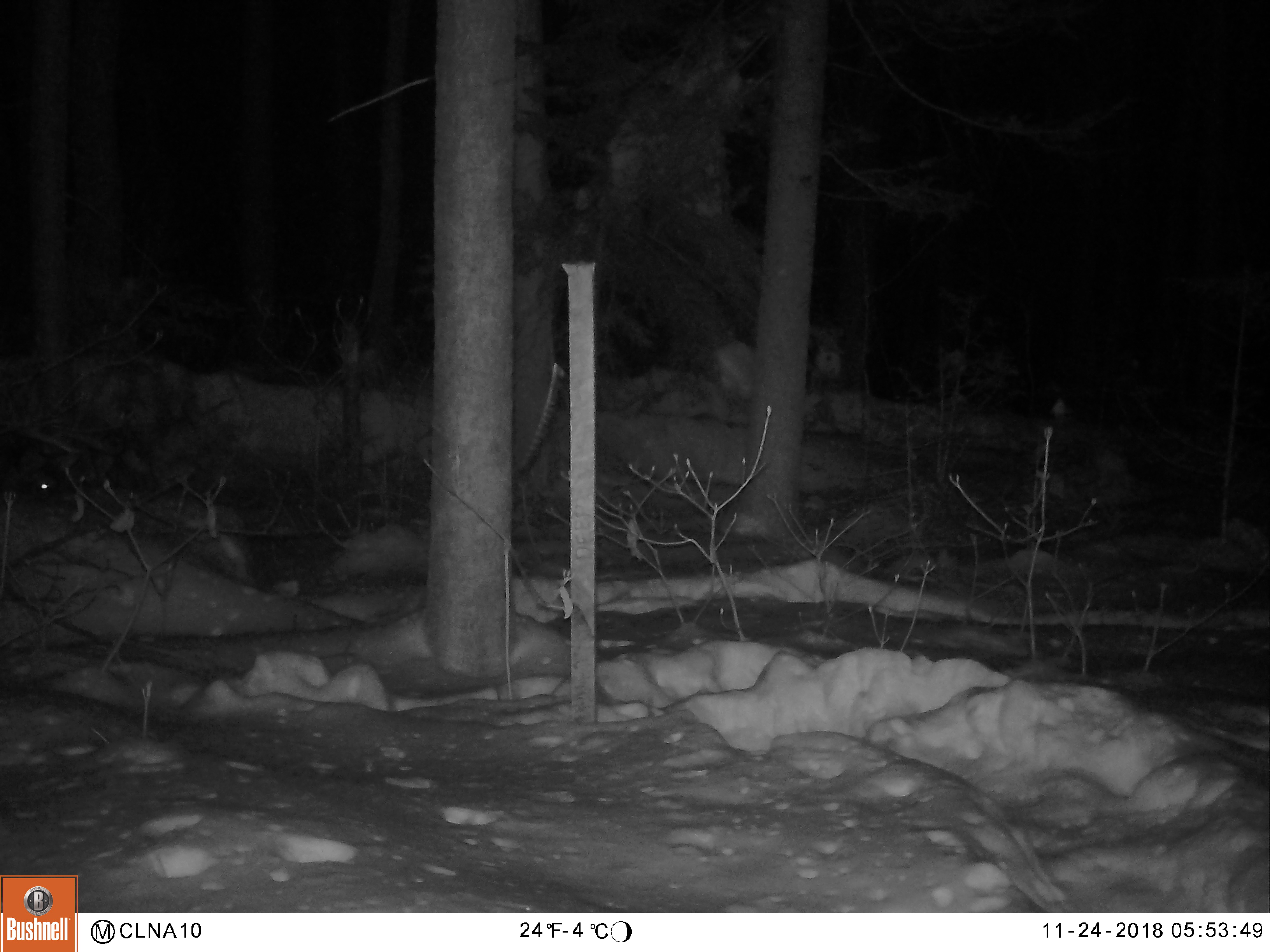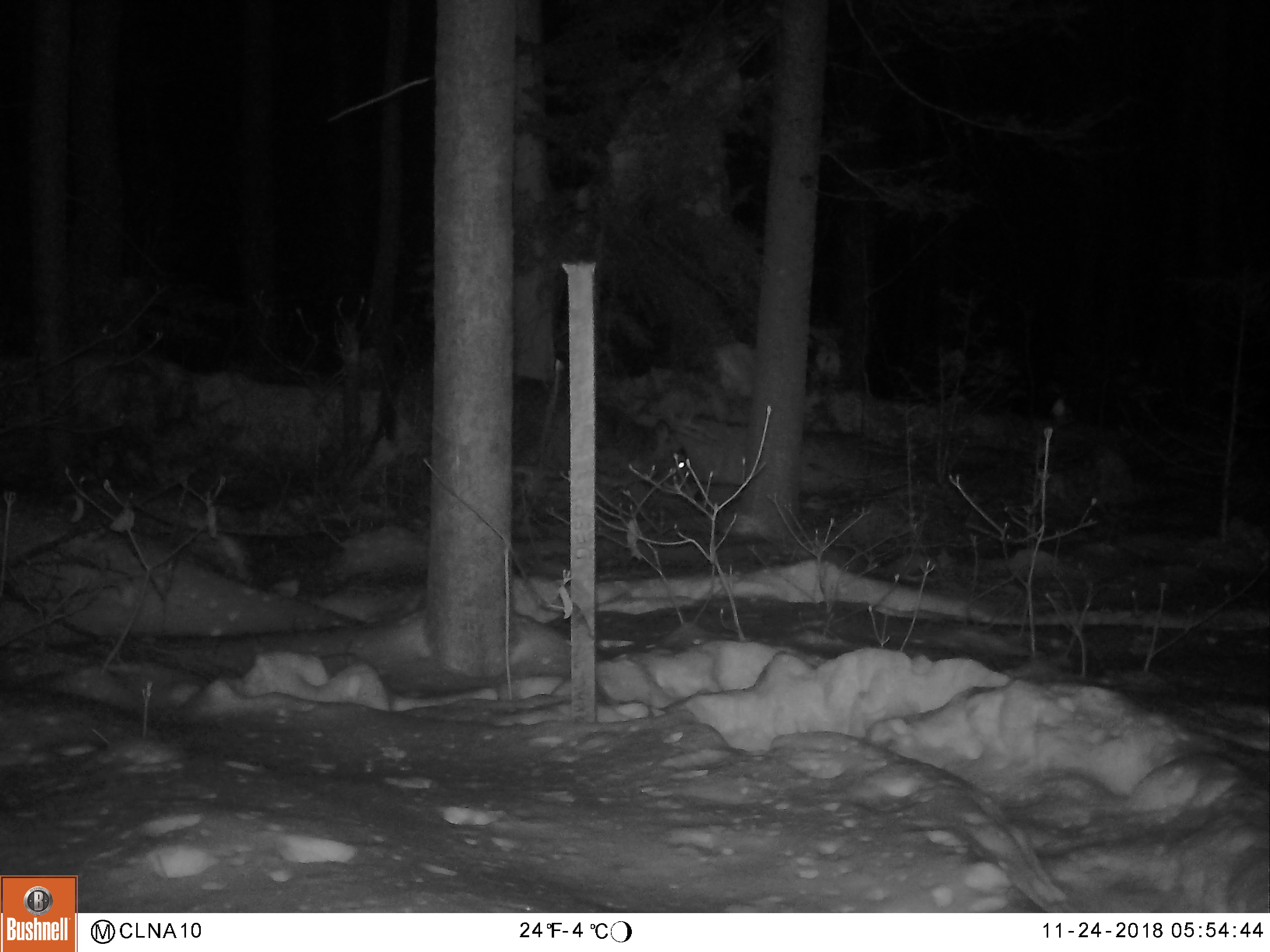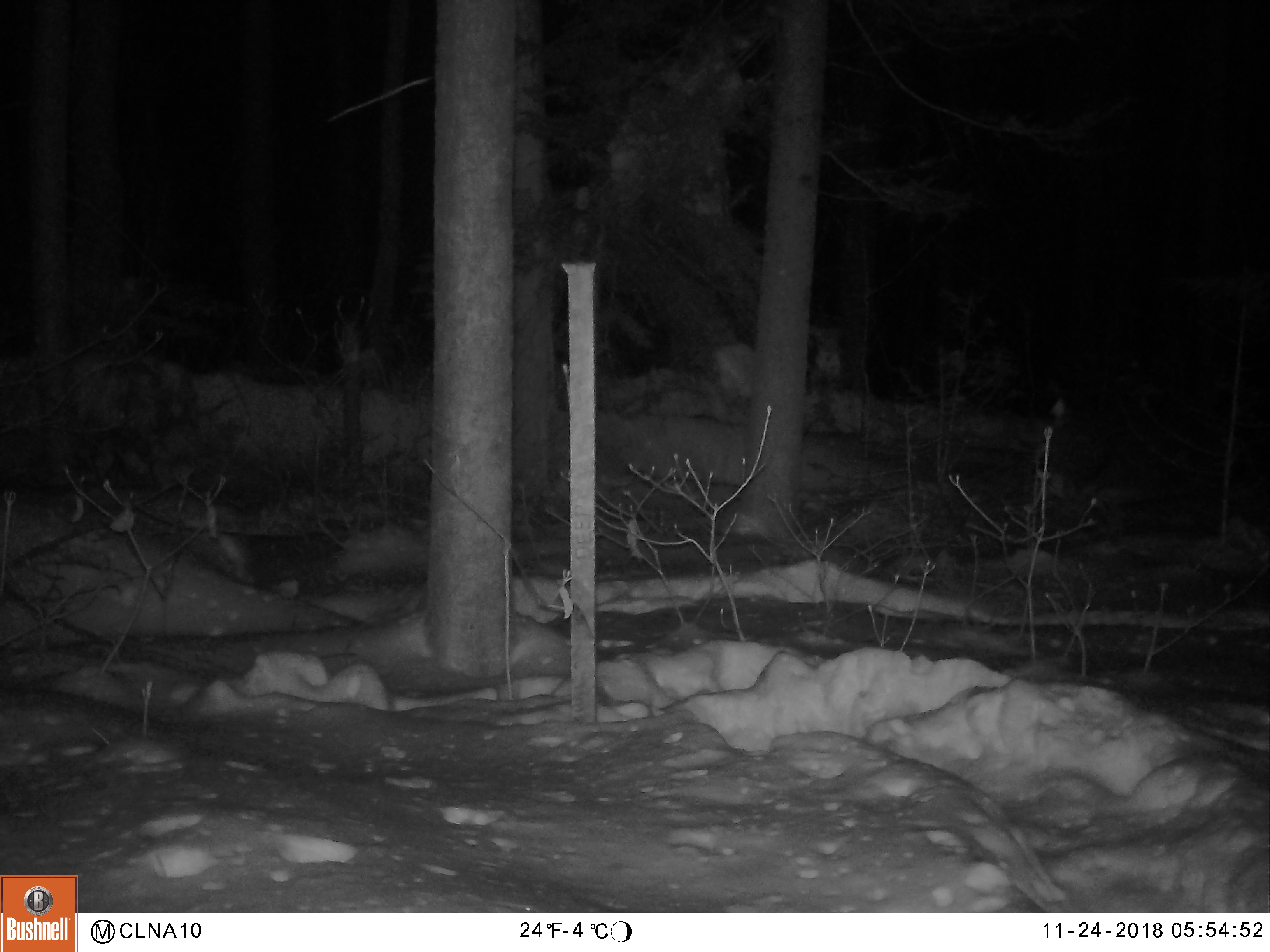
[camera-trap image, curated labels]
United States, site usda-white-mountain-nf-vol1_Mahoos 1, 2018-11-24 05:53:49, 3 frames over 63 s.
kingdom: Animalia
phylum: Chordata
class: Mammalia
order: Artiodactyla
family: Cervidae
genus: Odocoileus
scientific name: Odocoileus virginianus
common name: white-tailed deer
White-tailed deer (Odocoileus virginianus).